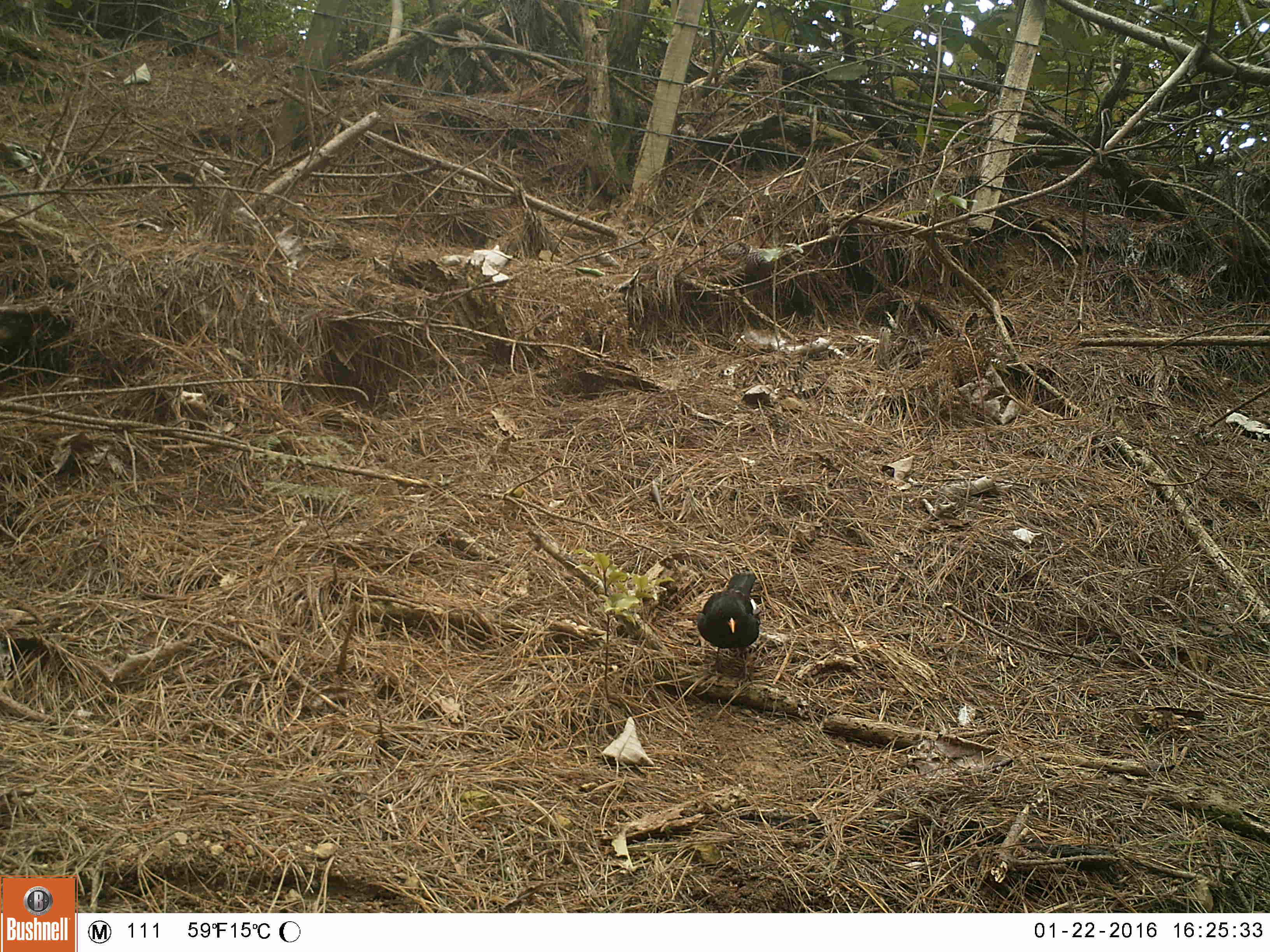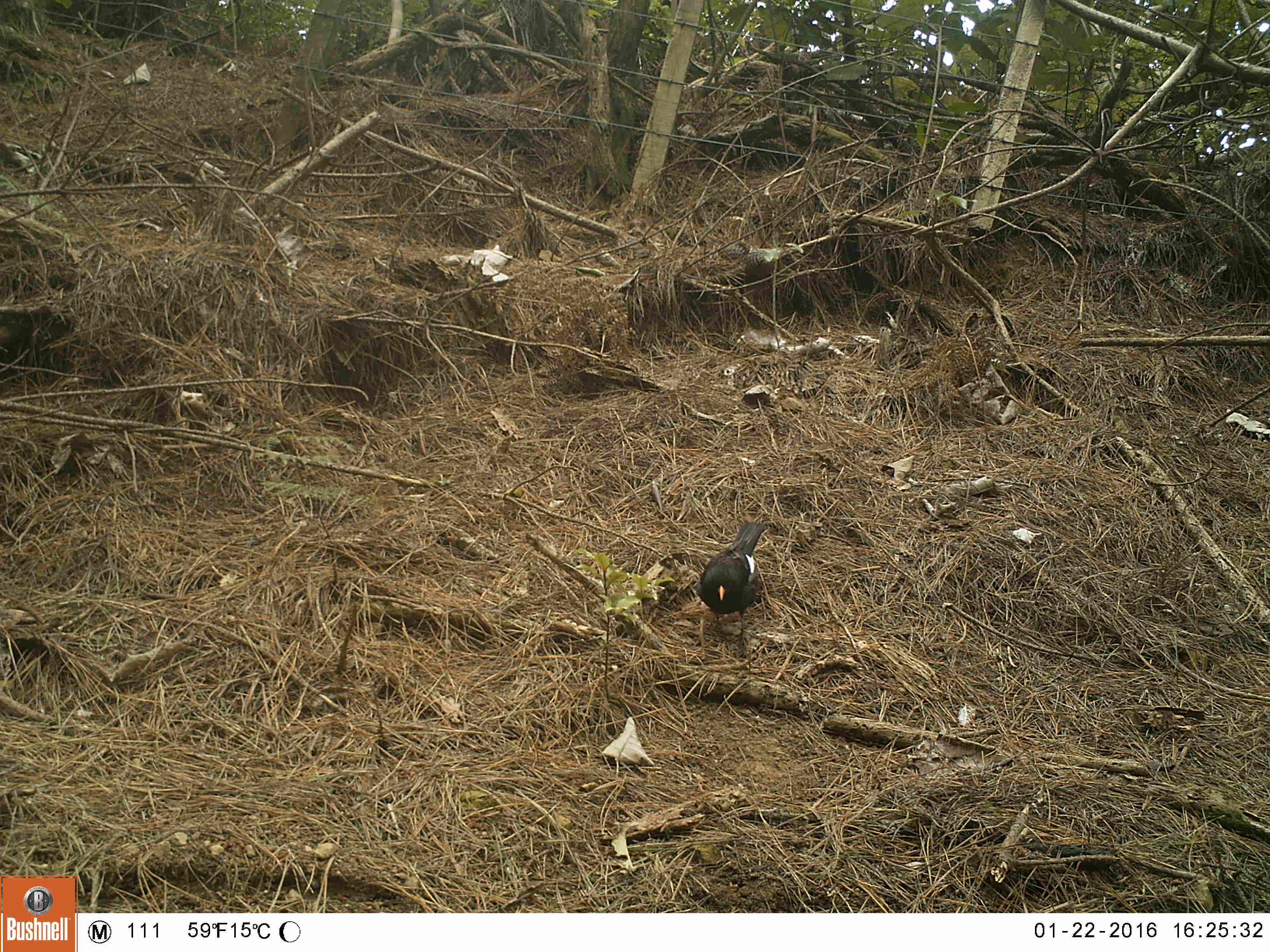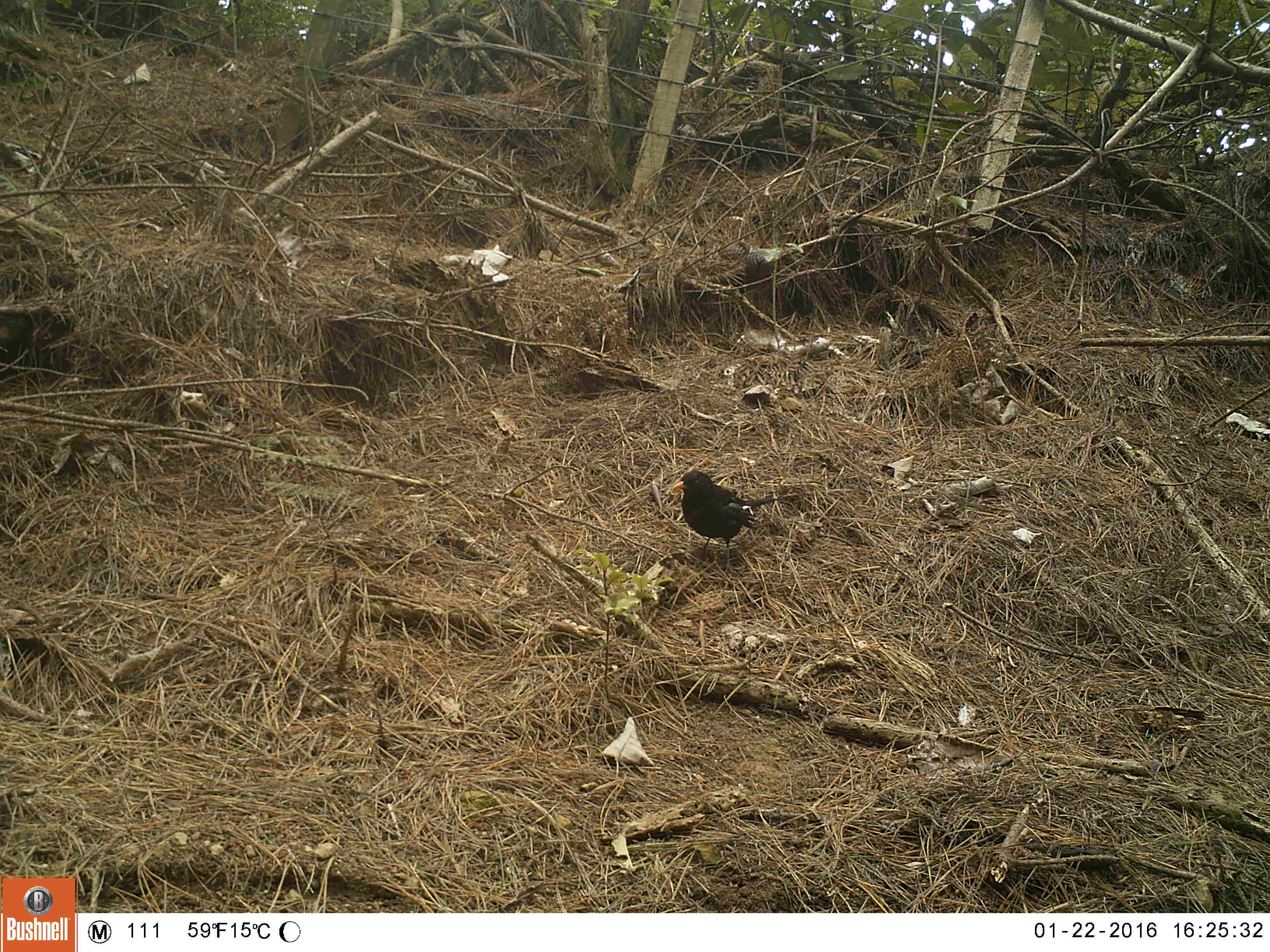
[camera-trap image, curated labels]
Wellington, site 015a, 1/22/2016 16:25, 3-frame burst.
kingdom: Animalia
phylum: Chordata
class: Aves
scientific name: Aves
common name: bird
Bird (Aves).